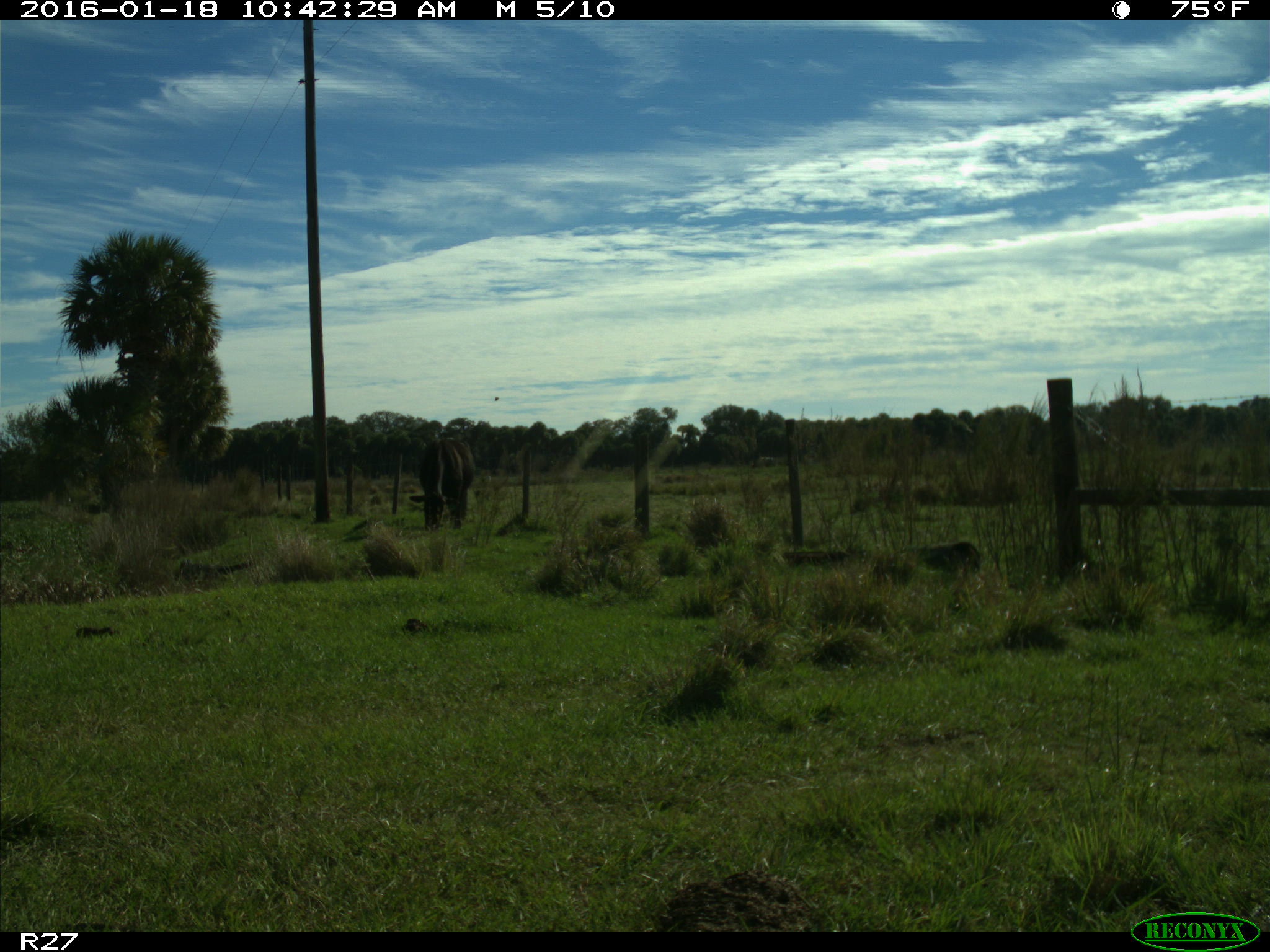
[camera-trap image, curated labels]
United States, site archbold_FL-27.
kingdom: Animalia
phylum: Chordata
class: Mammalia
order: Artiodactyla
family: Bovidae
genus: Bos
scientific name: Bos taurus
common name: domestic cow